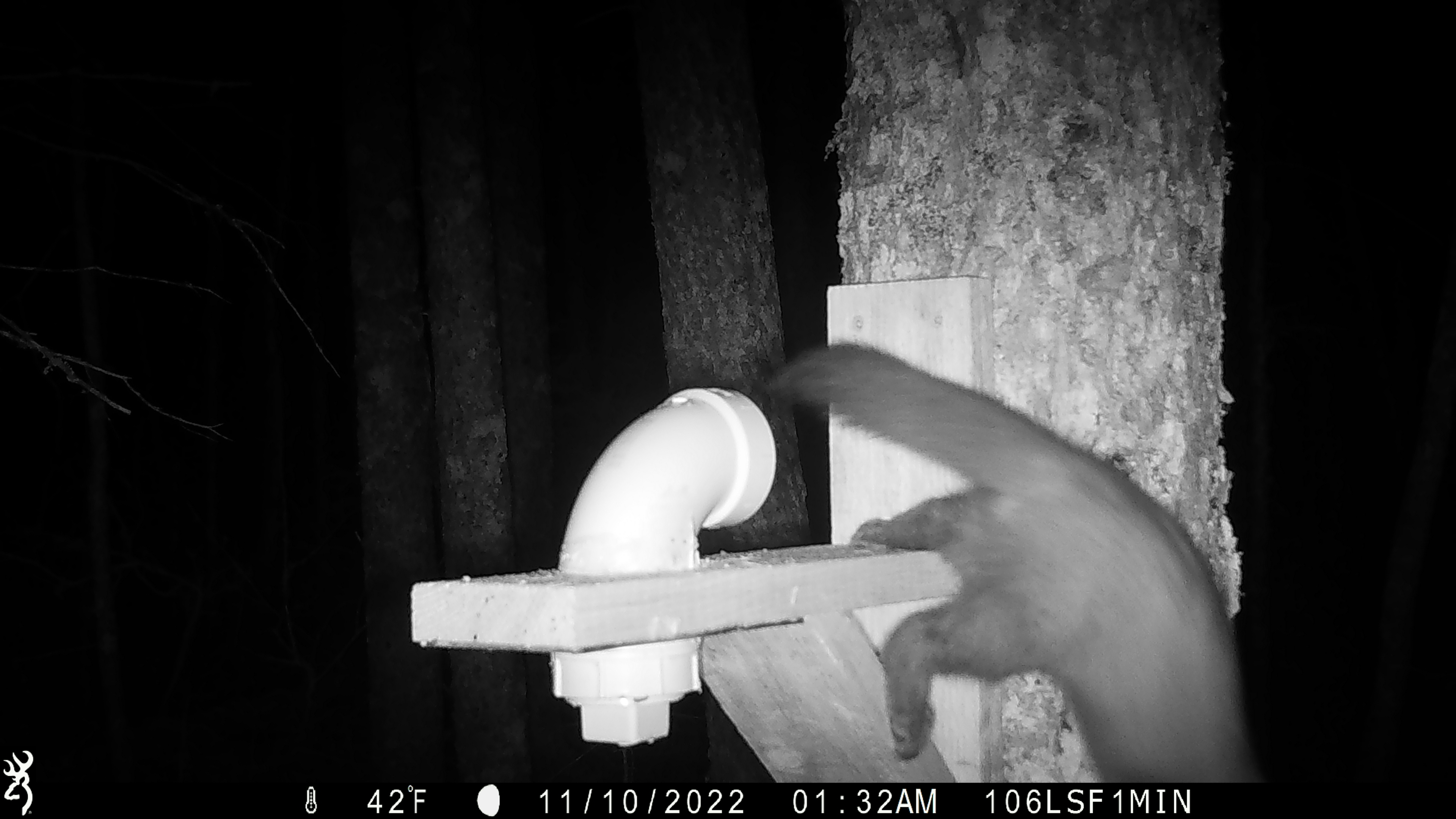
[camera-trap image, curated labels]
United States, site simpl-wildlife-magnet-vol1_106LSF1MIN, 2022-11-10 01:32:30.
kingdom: Animalia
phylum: Chordata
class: Mammalia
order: Carnivora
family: Mustelidae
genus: Martes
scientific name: Martes americana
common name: american marten